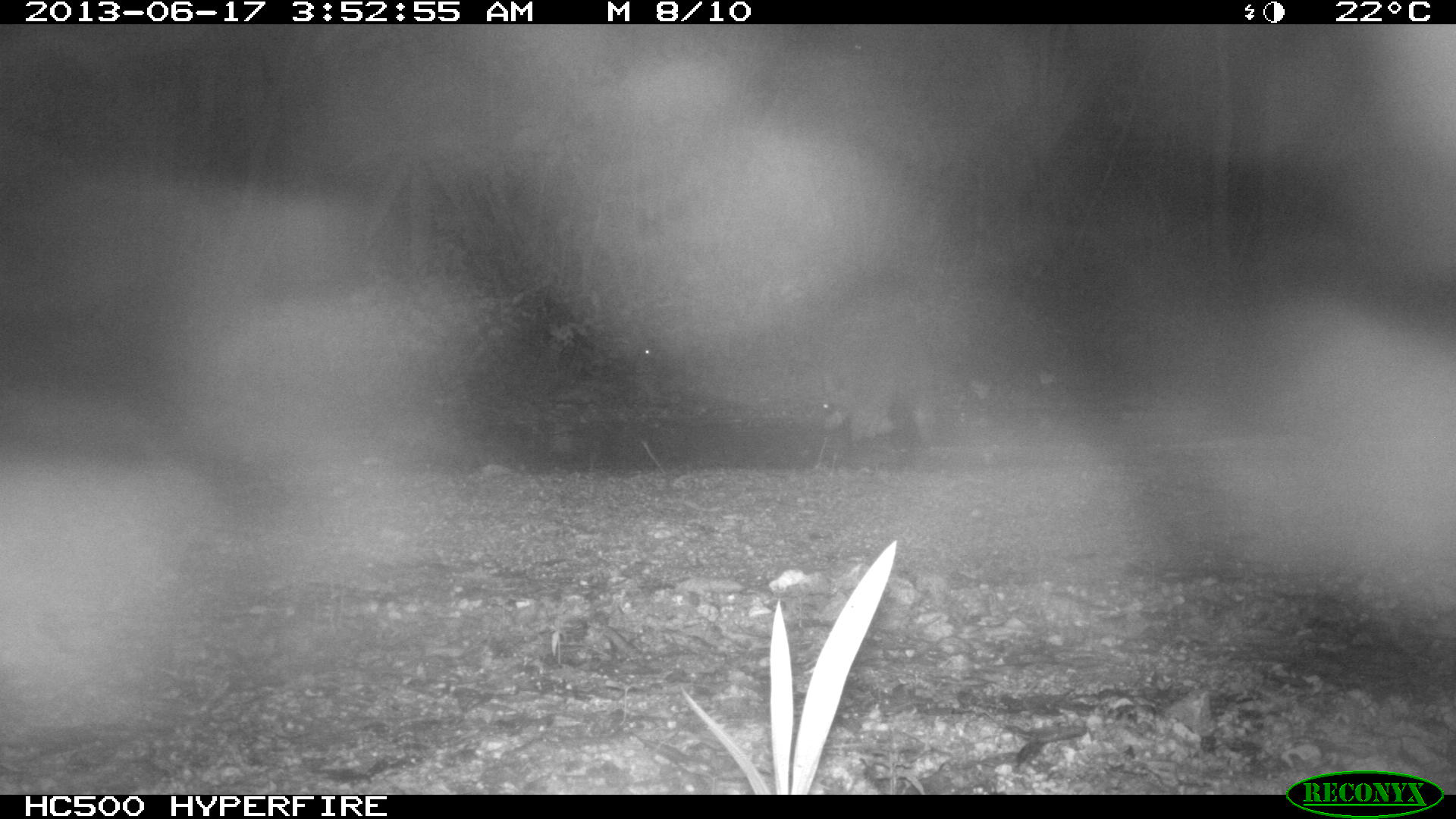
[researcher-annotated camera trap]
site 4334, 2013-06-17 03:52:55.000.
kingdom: Animalia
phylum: Chordata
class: Mammalia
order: Carnivora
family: Procyonidae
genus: Procyon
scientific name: Procyon lotor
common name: common raccoon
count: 1